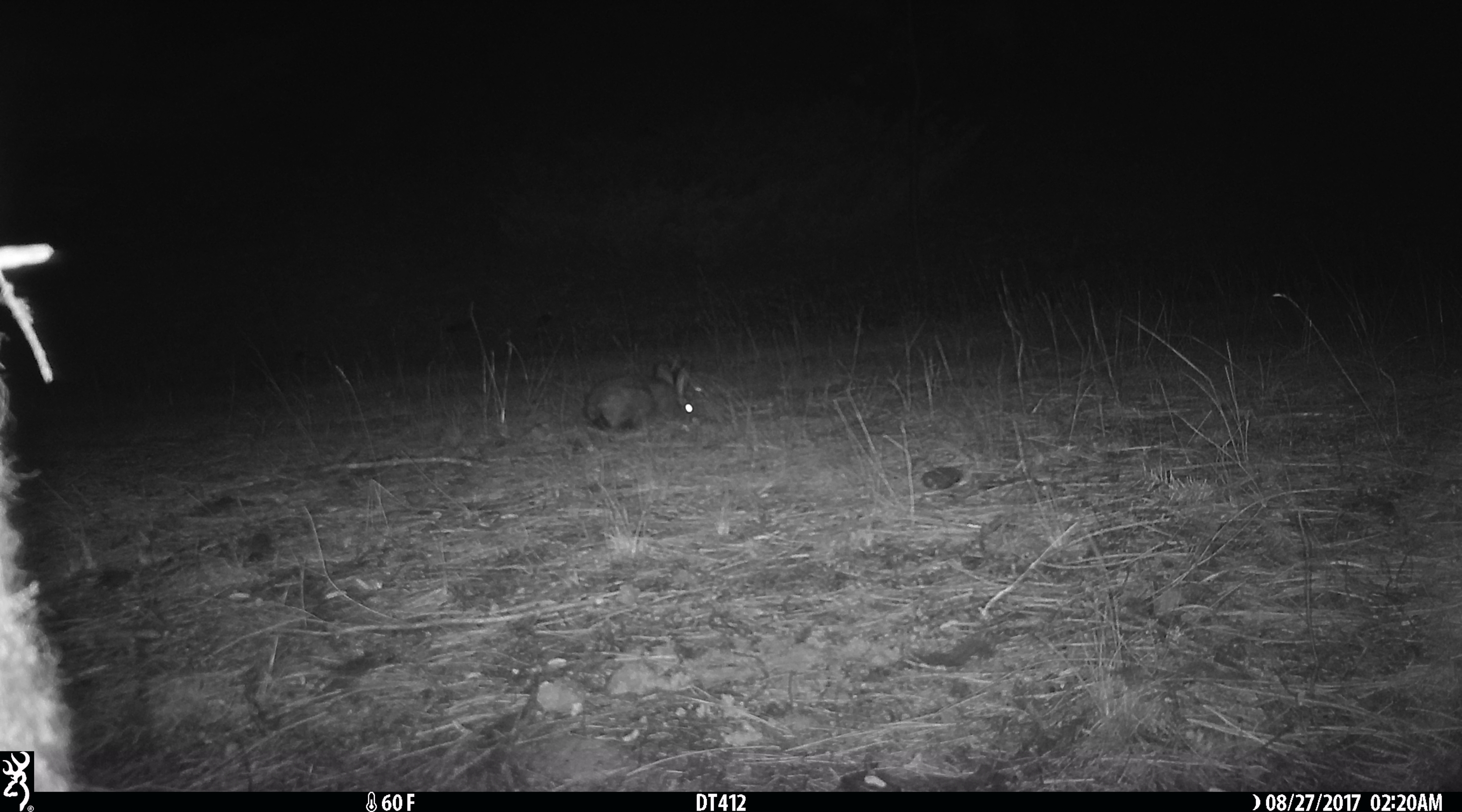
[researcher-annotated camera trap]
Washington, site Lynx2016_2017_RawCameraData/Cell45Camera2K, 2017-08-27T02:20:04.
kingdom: Animalia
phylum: Chordata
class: Mammalia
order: Lagomorpha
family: Leporidae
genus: Lepus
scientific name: Lepus americanus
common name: snowshoe hare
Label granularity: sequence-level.